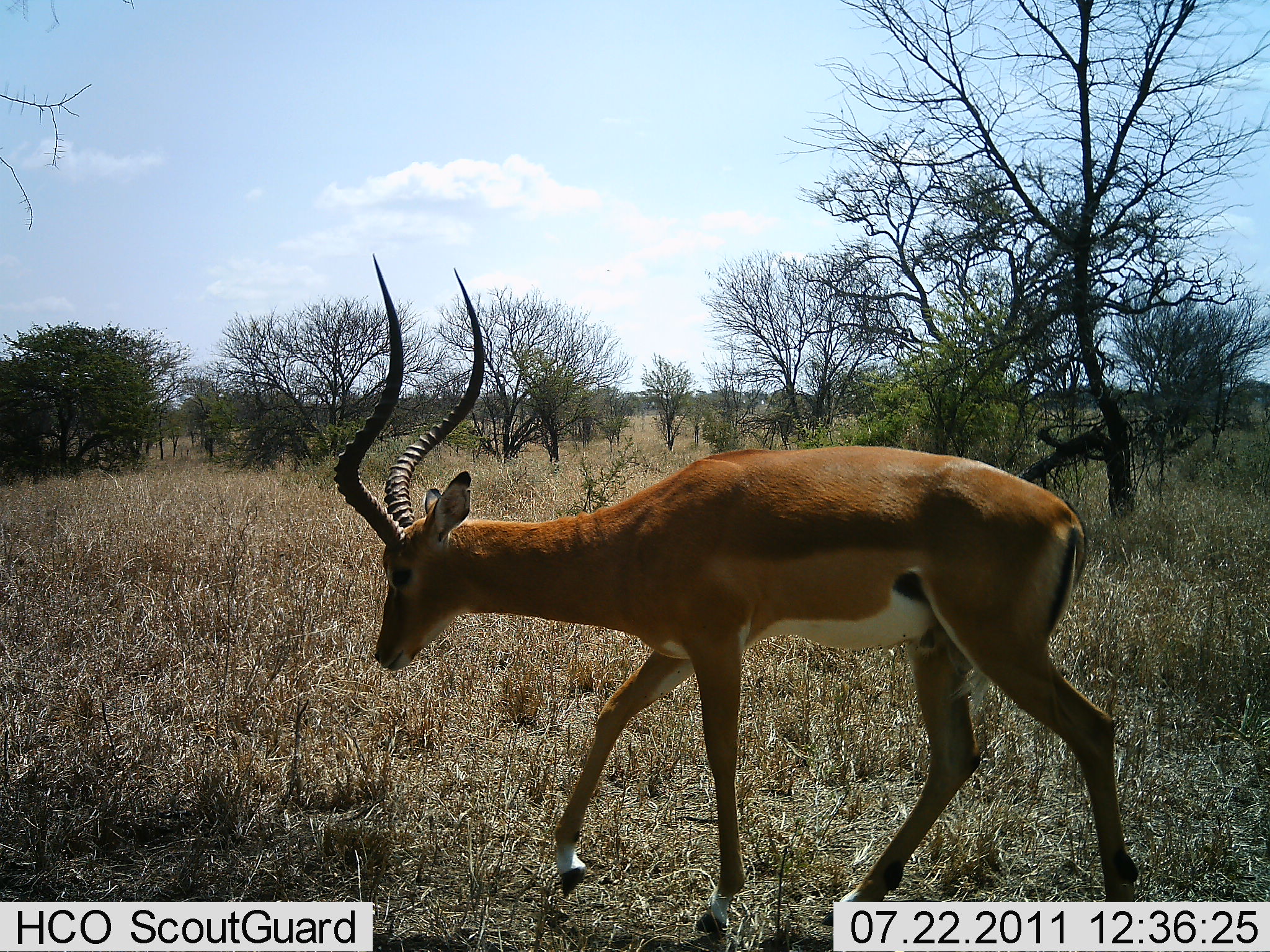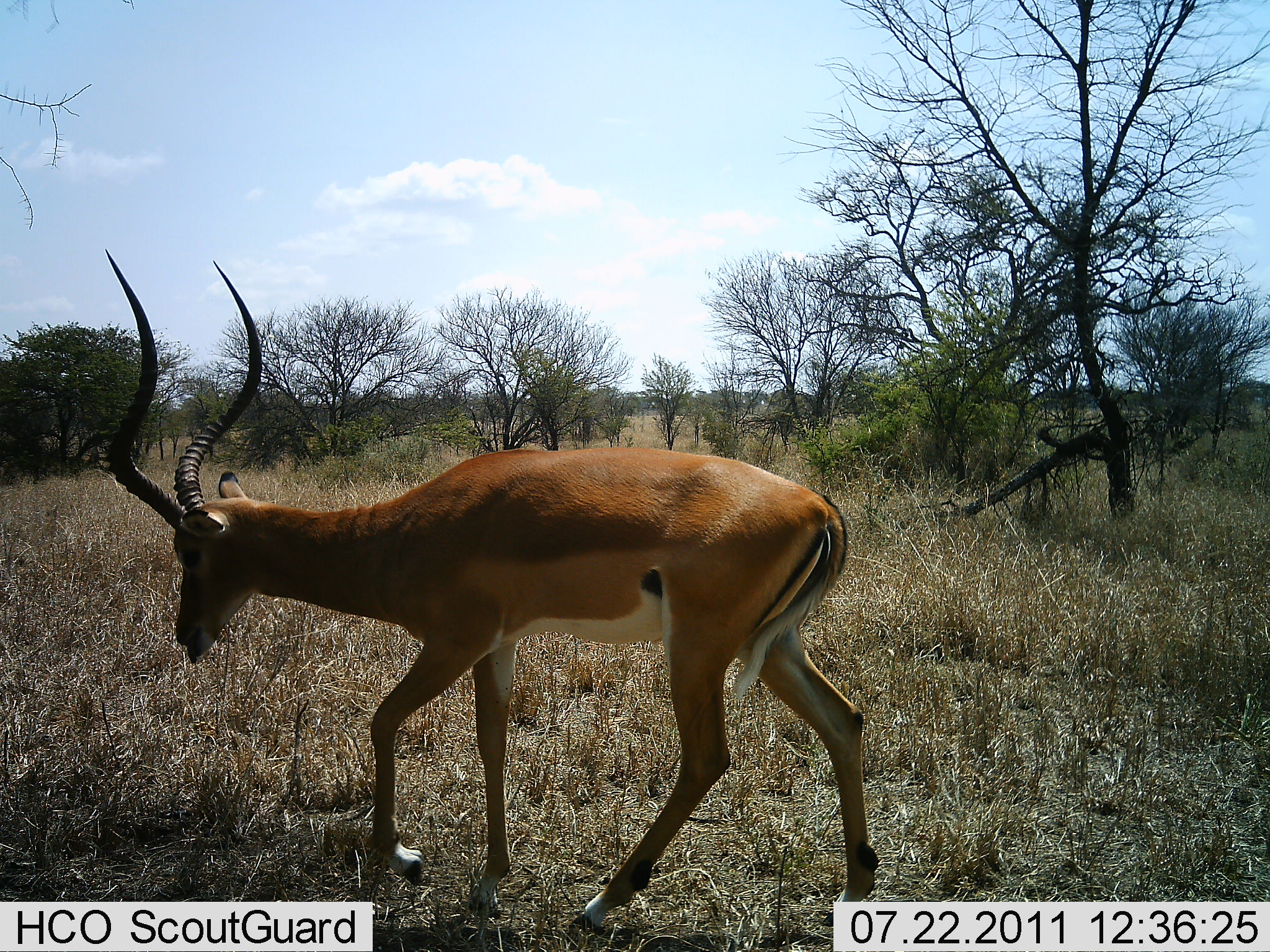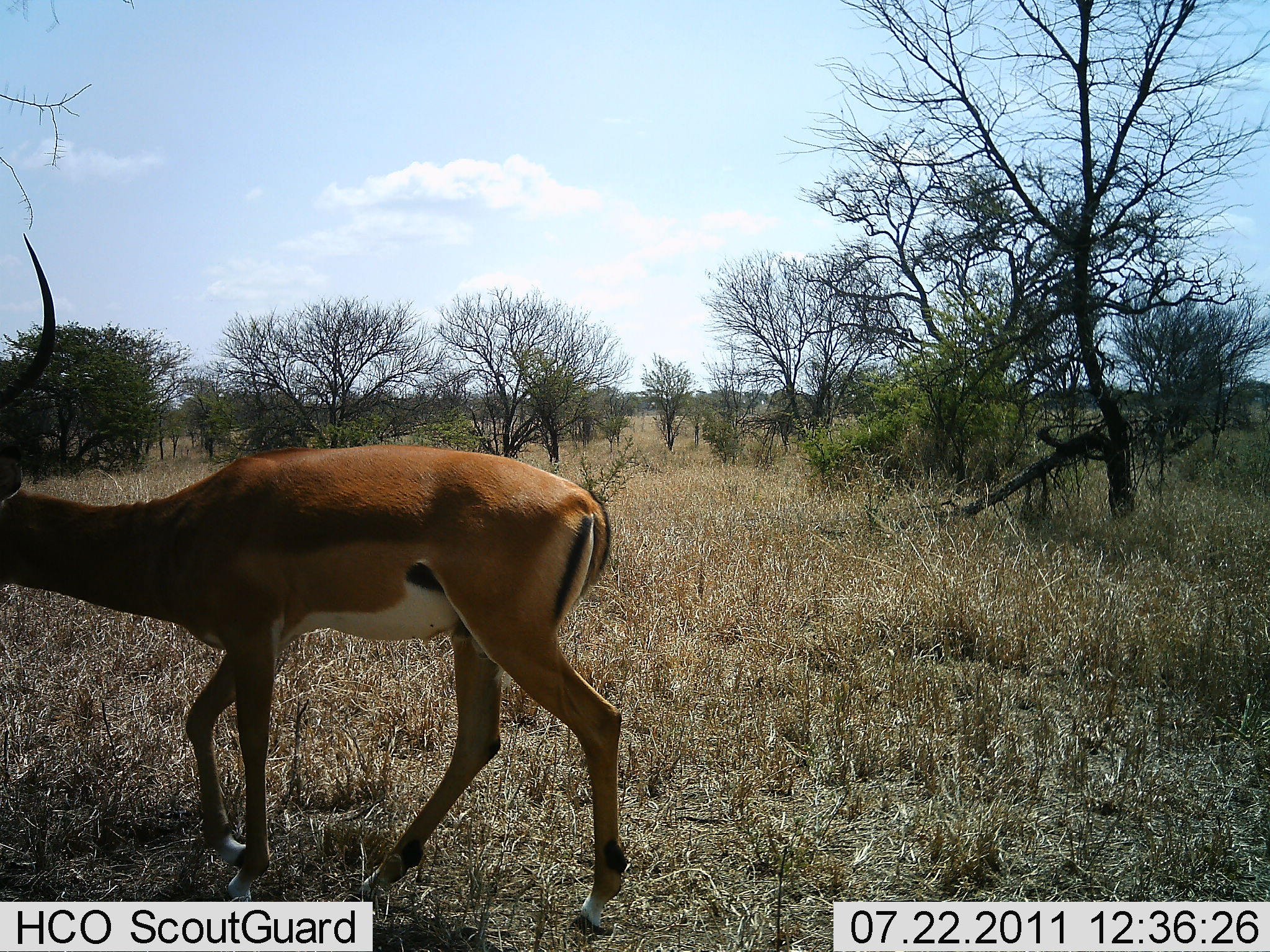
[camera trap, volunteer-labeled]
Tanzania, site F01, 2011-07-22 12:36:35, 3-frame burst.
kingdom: Animalia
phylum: Chordata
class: Mammalia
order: Artiodactyla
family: Bovidae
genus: Aepyceros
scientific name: Aepyceros melampus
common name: impala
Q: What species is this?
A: Impala (Aepyceros melampus).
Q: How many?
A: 1.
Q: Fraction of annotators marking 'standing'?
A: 0%.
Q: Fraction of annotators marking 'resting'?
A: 0%.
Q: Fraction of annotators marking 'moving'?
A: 100%.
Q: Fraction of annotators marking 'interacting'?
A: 0%.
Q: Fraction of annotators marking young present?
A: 0%.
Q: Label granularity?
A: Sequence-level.